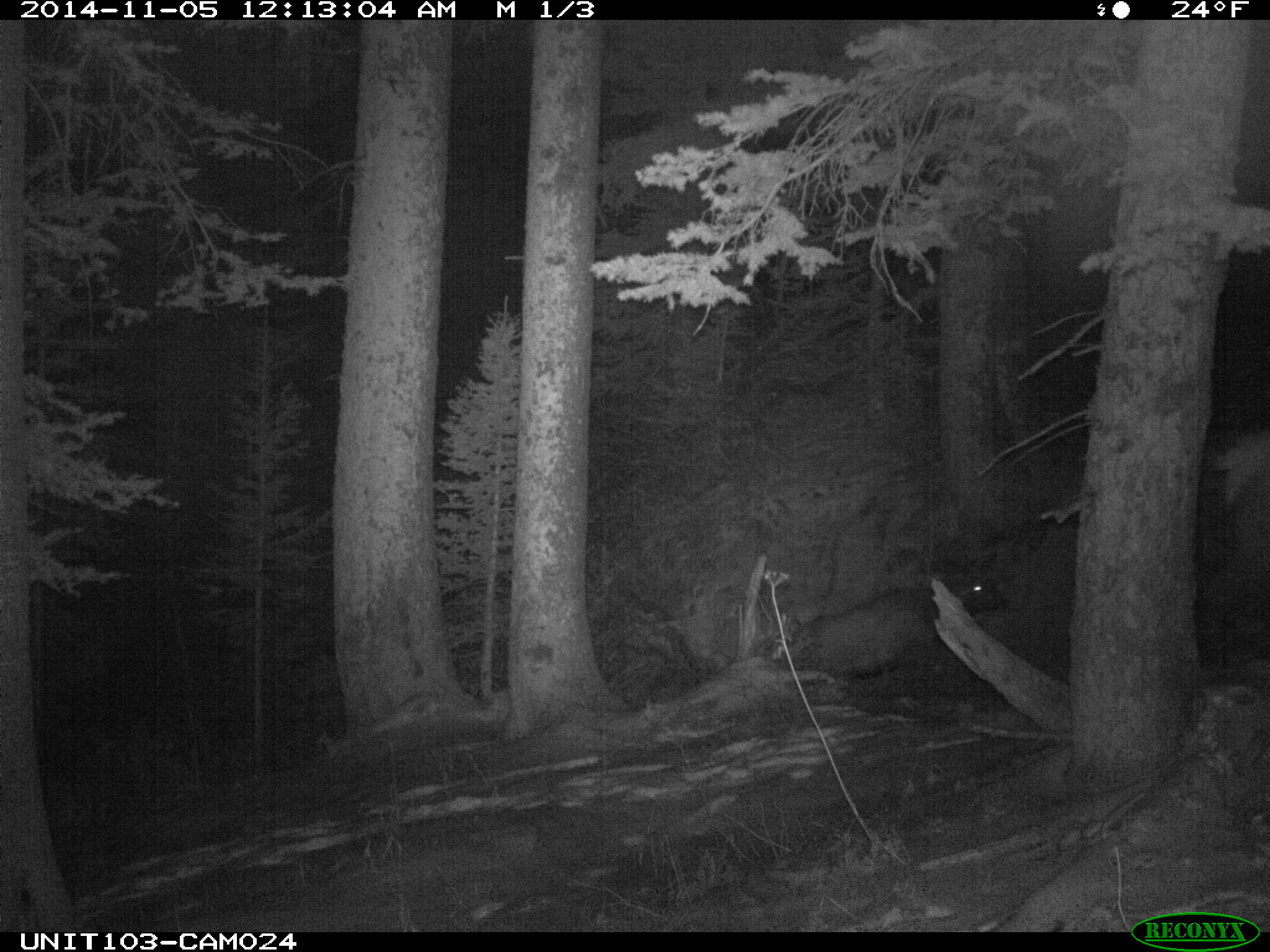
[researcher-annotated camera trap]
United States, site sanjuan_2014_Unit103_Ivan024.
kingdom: Animalia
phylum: Chordata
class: Mammalia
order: Artiodactyla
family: Cervidae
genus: Cervus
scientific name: Cervus elaphus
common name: red deer